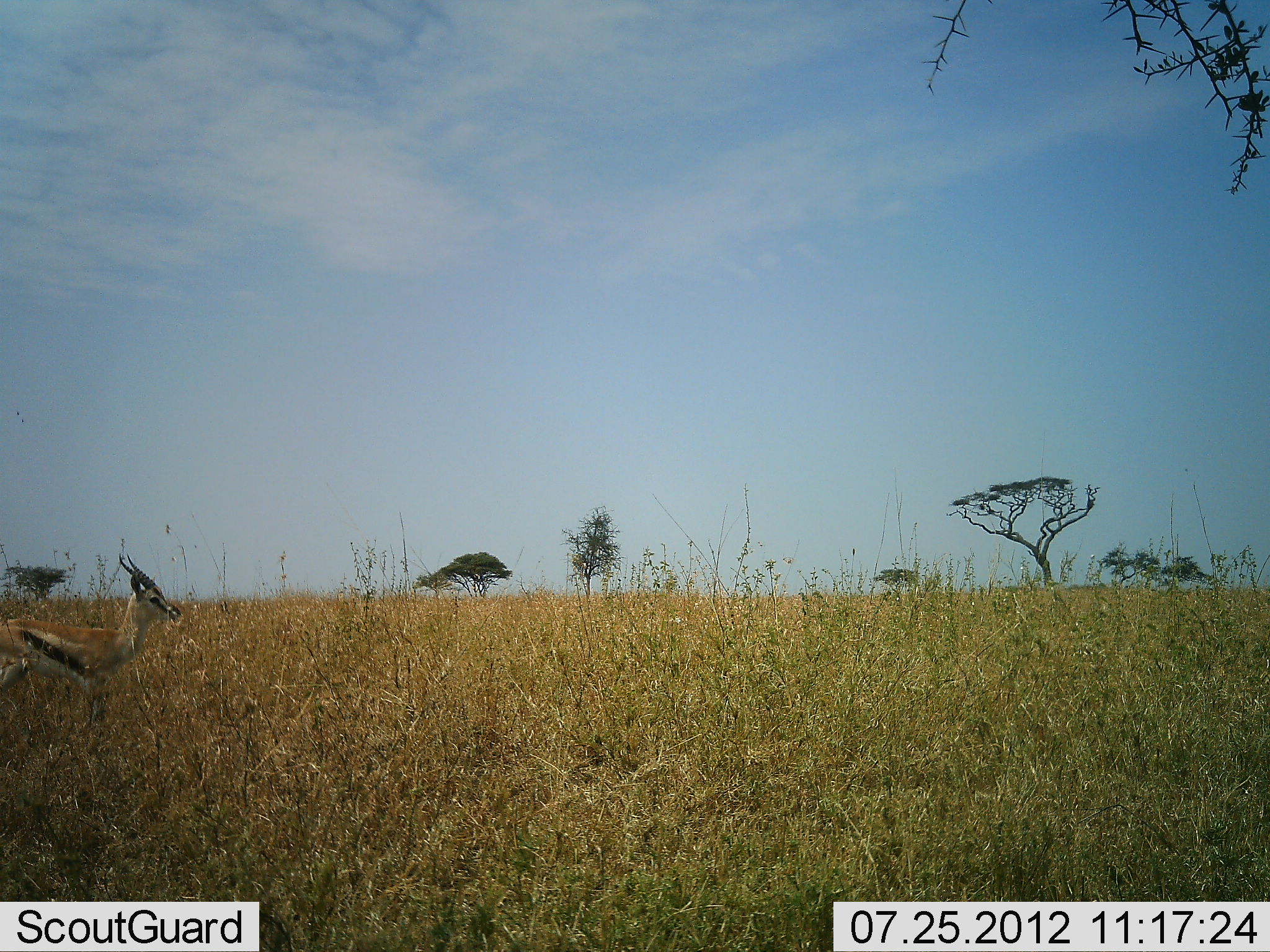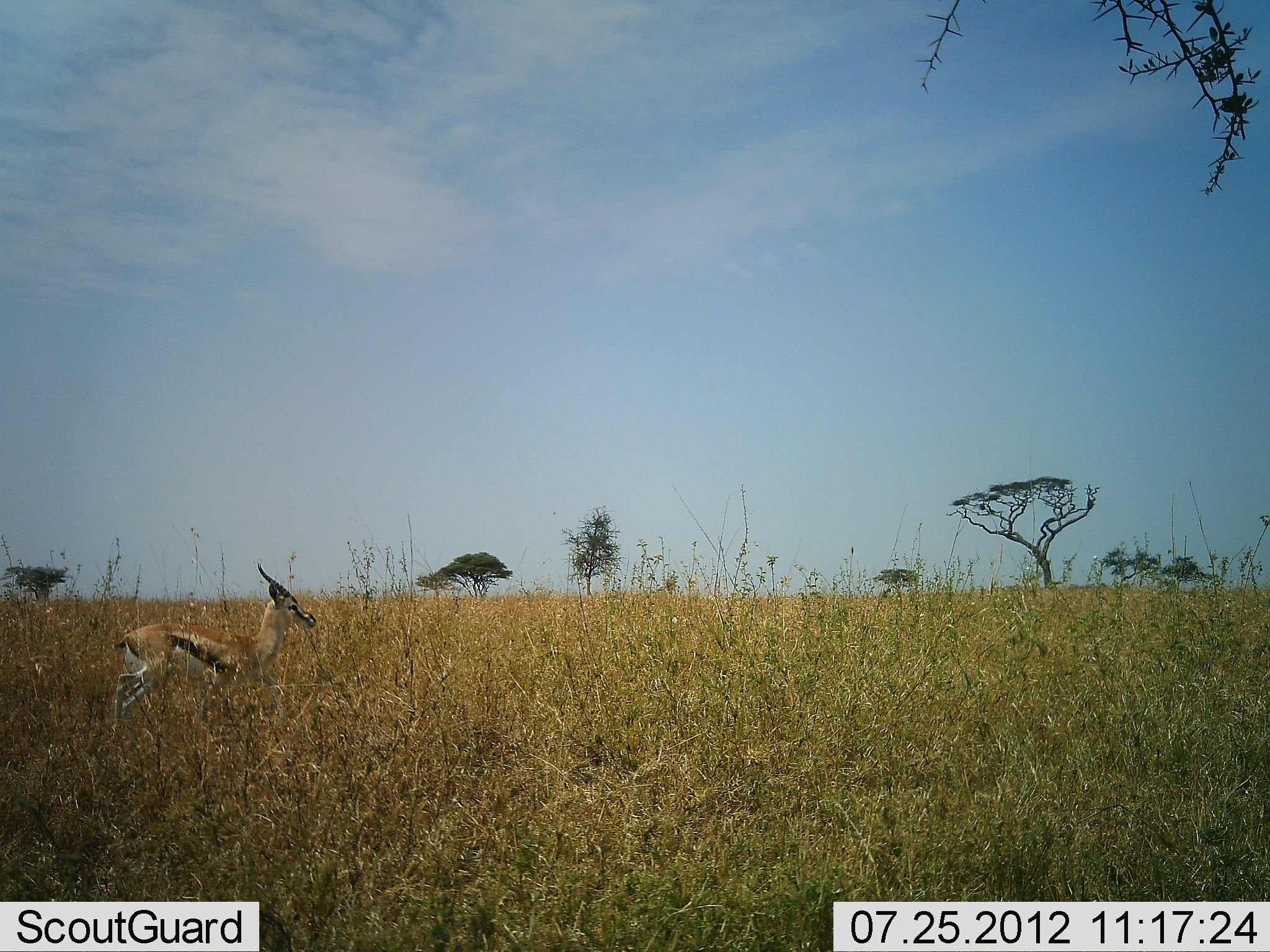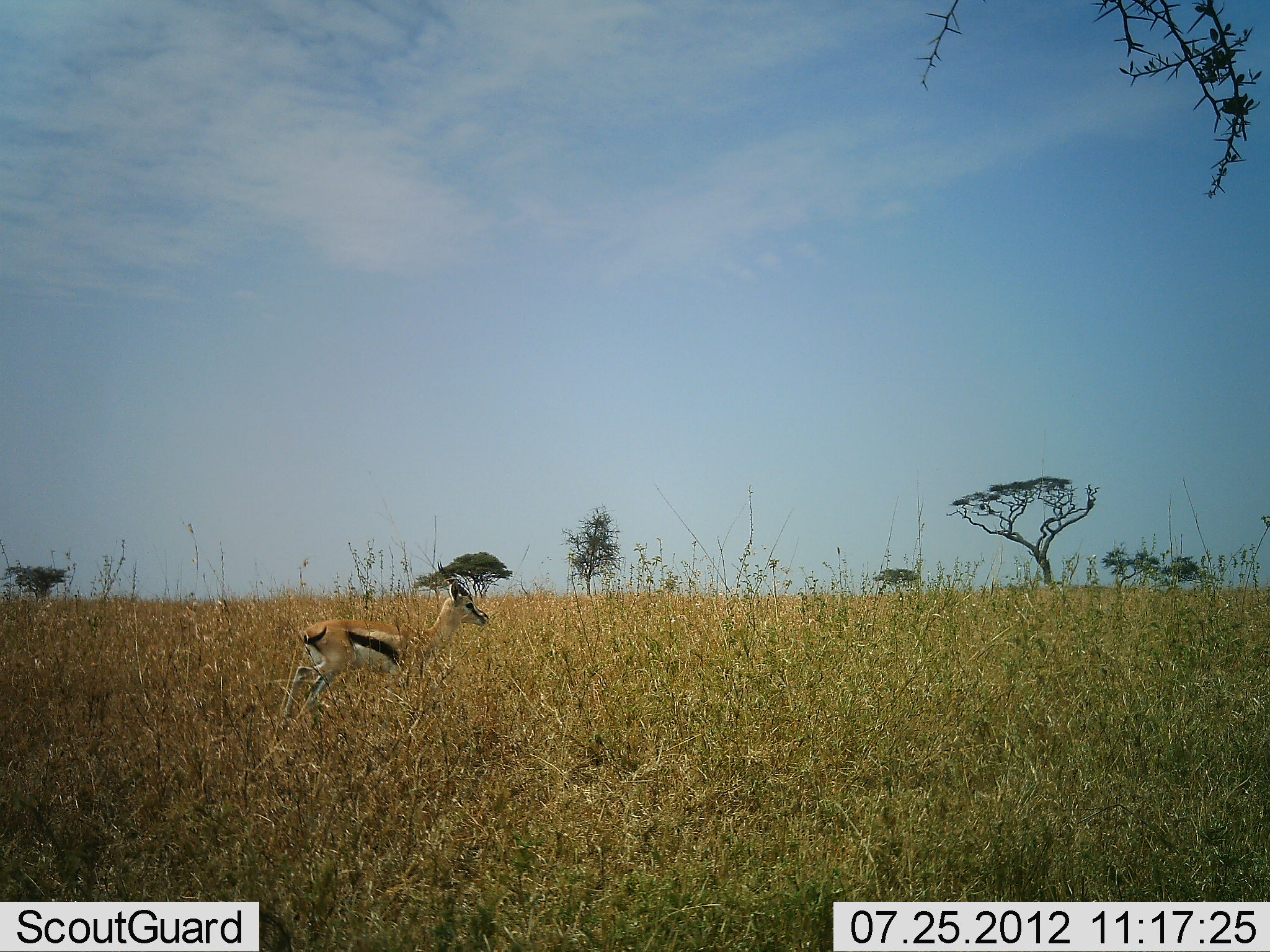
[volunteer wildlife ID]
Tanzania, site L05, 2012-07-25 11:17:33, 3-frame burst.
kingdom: Animalia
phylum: Chordata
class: Mammalia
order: Artiodactyla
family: Bovidae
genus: Eudorcas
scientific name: Eudorcas thomsonii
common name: thomson's gazelle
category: gazellethomsons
Gazellethomsons (thomson's gazelle) (Eudorcas thomsonii), count 1. Behavior (volunteer vote fractions): standing 0%, resting 0%, moving 100%, interacting 0%. Young present (vote fraction): 0%. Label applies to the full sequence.